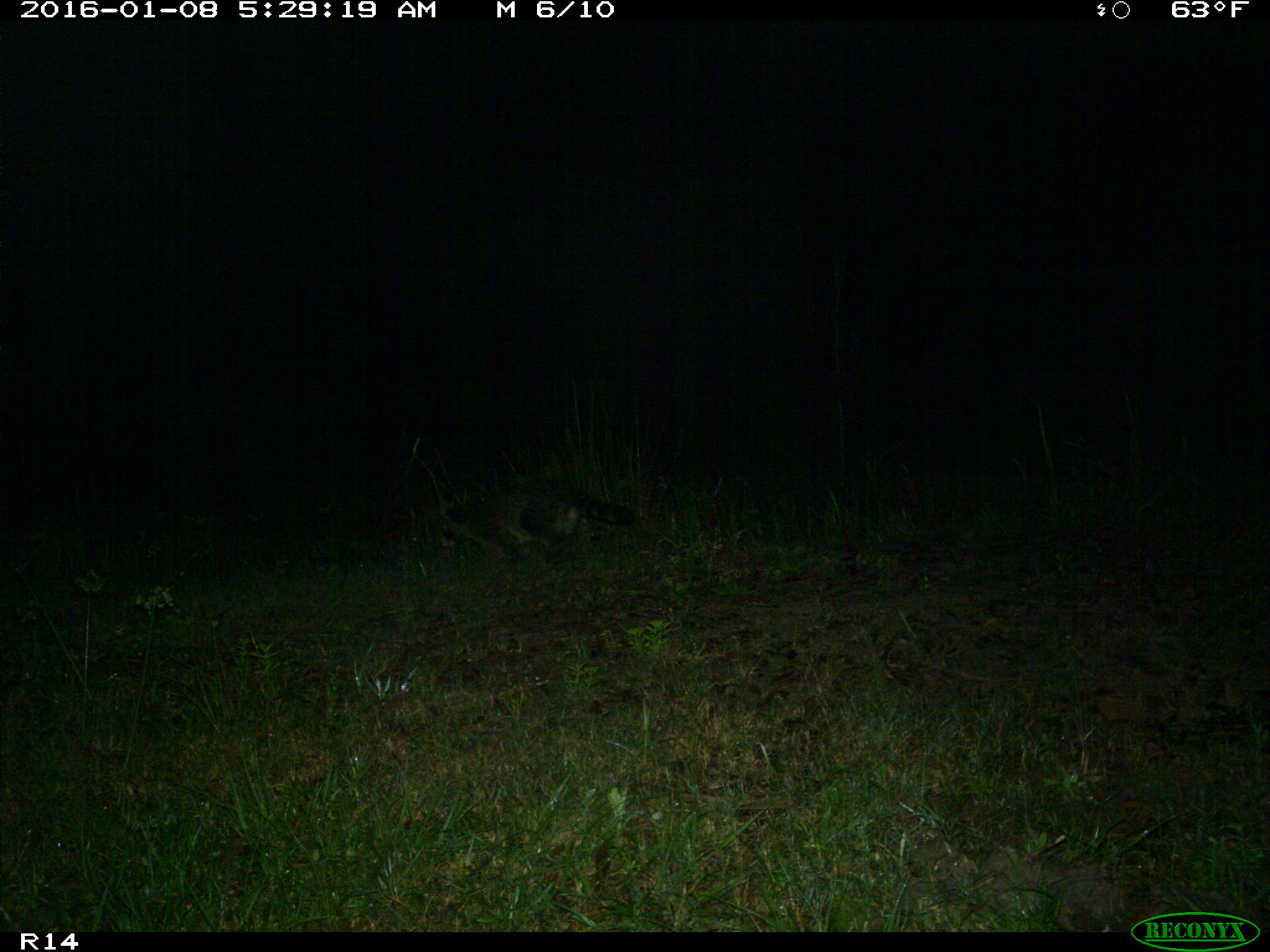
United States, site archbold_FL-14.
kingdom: Animalia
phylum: Chordata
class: Mammalia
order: Carnivora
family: Procyonidae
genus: Procyon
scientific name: Procyon lotor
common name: common raccoon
Procyon lotor (common raccoon).